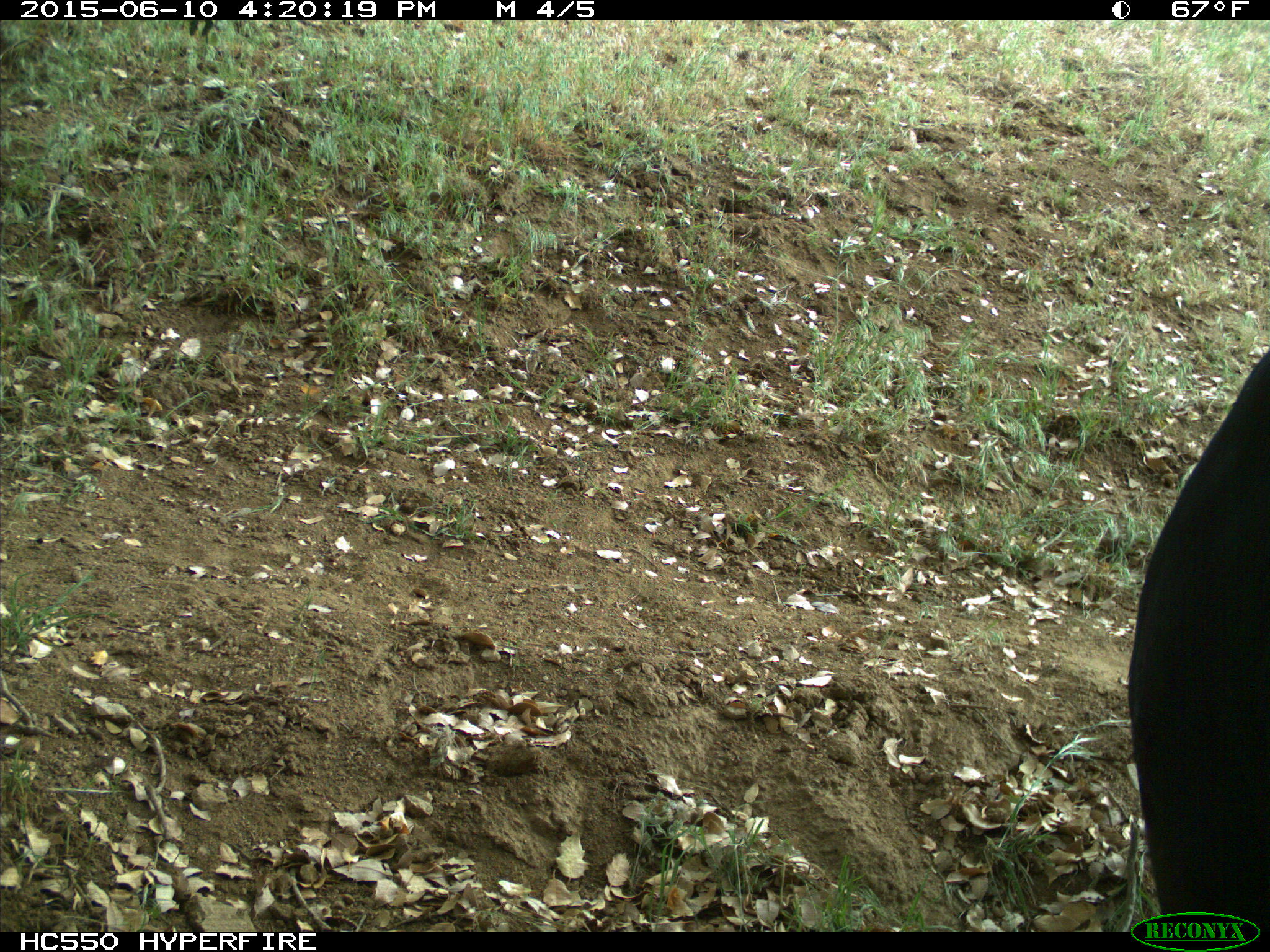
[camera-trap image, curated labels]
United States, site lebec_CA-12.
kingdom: Animalia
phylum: Chordata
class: Mammalia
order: Artiodactyla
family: Bovidae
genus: Bos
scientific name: Bos taurus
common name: domestic cow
Bos taurus (domestic cow).